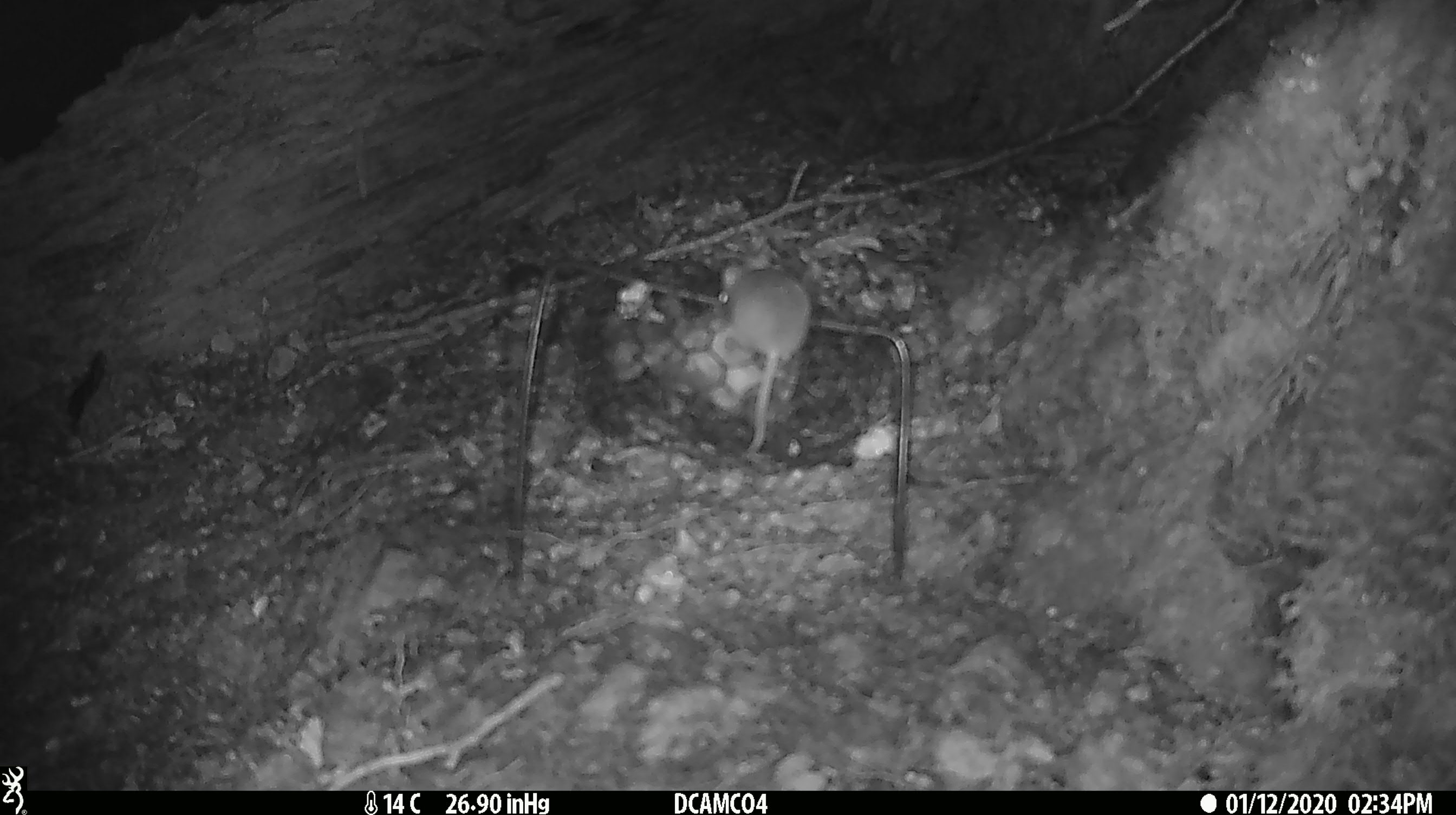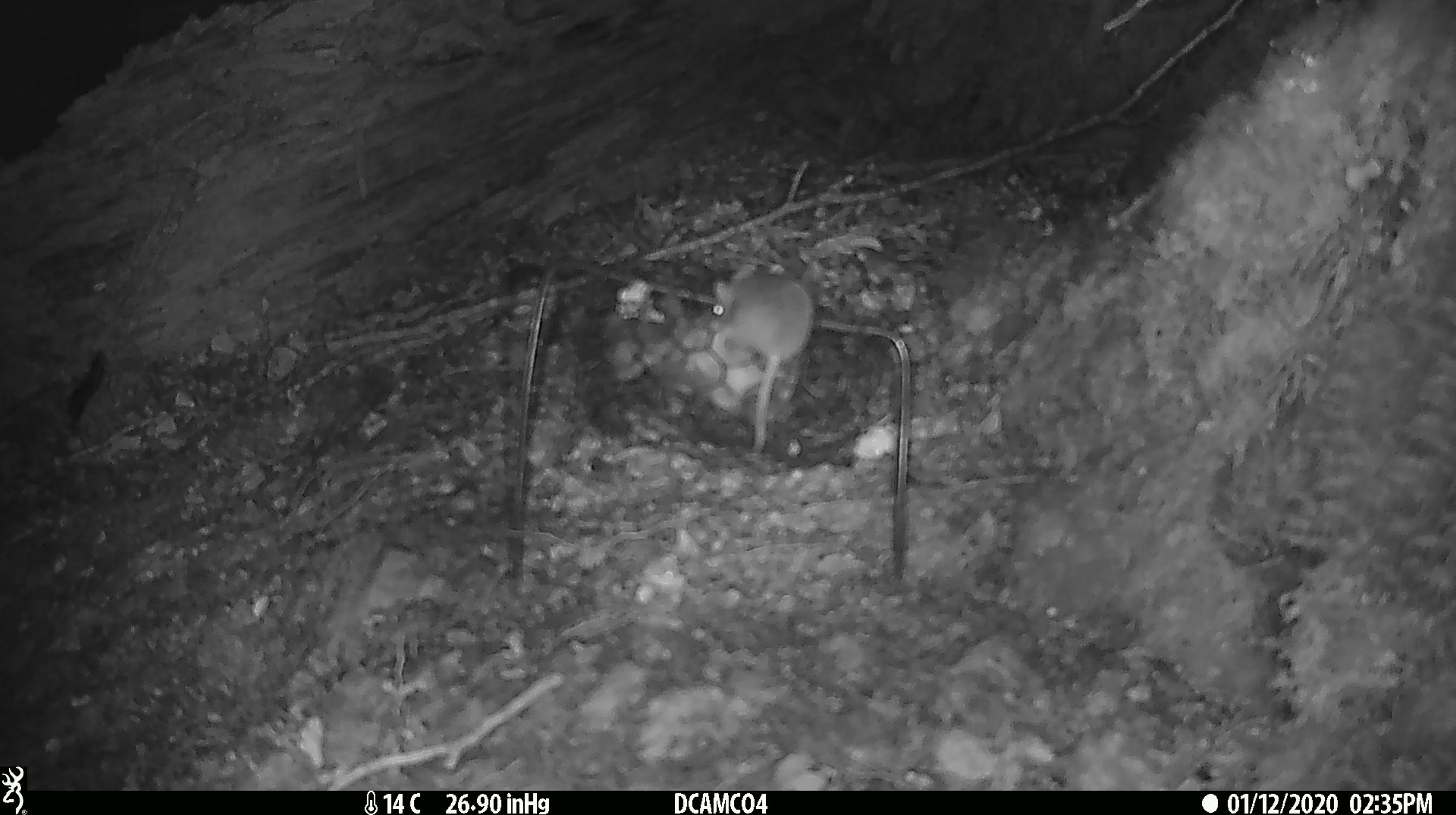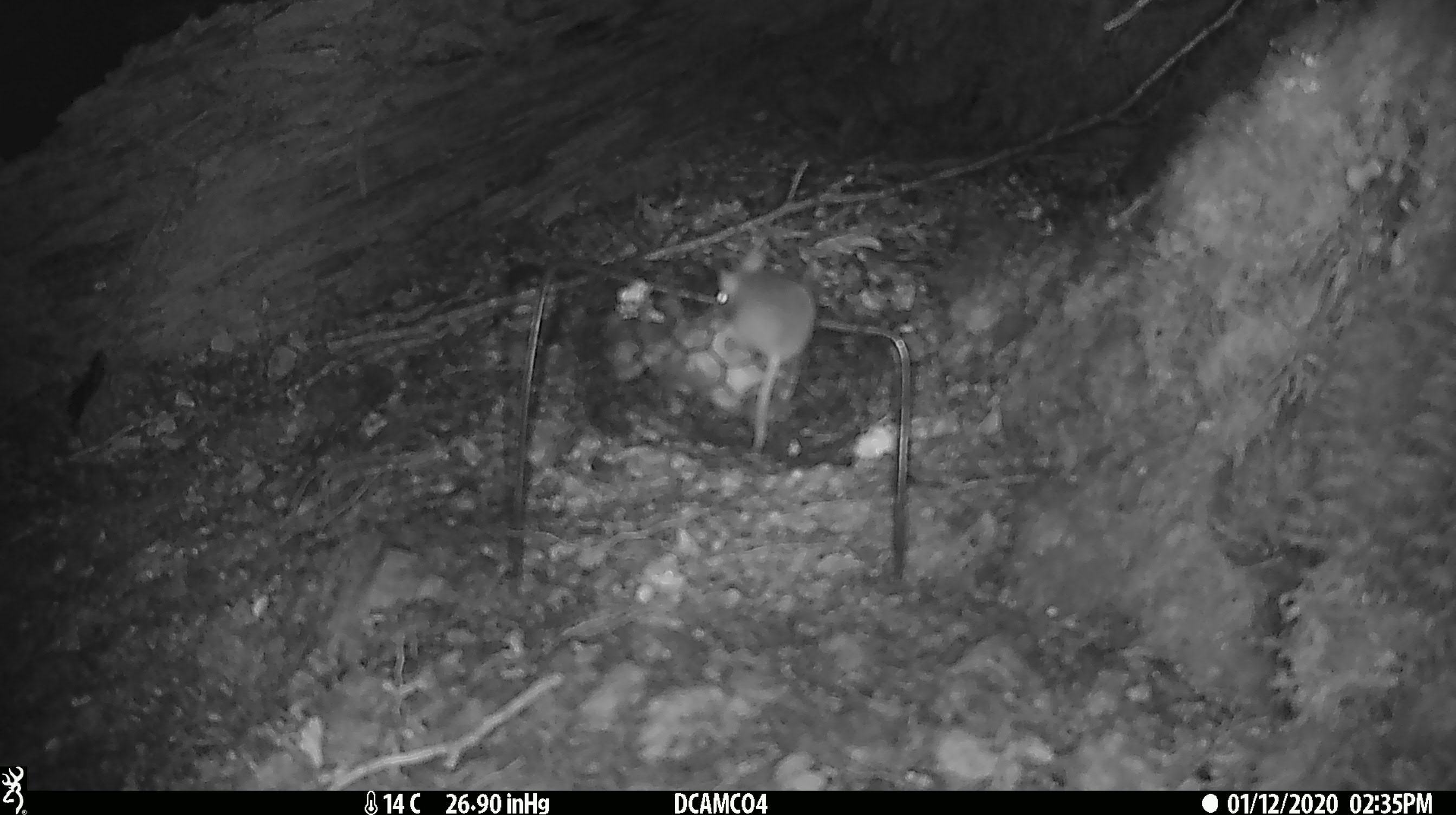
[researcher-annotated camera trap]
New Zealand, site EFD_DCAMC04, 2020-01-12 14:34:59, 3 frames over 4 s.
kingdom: Animalia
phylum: Chordata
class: Mammalia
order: Rodentia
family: Muridae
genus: Mus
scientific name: Mus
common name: mouse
Mouse (Mus).